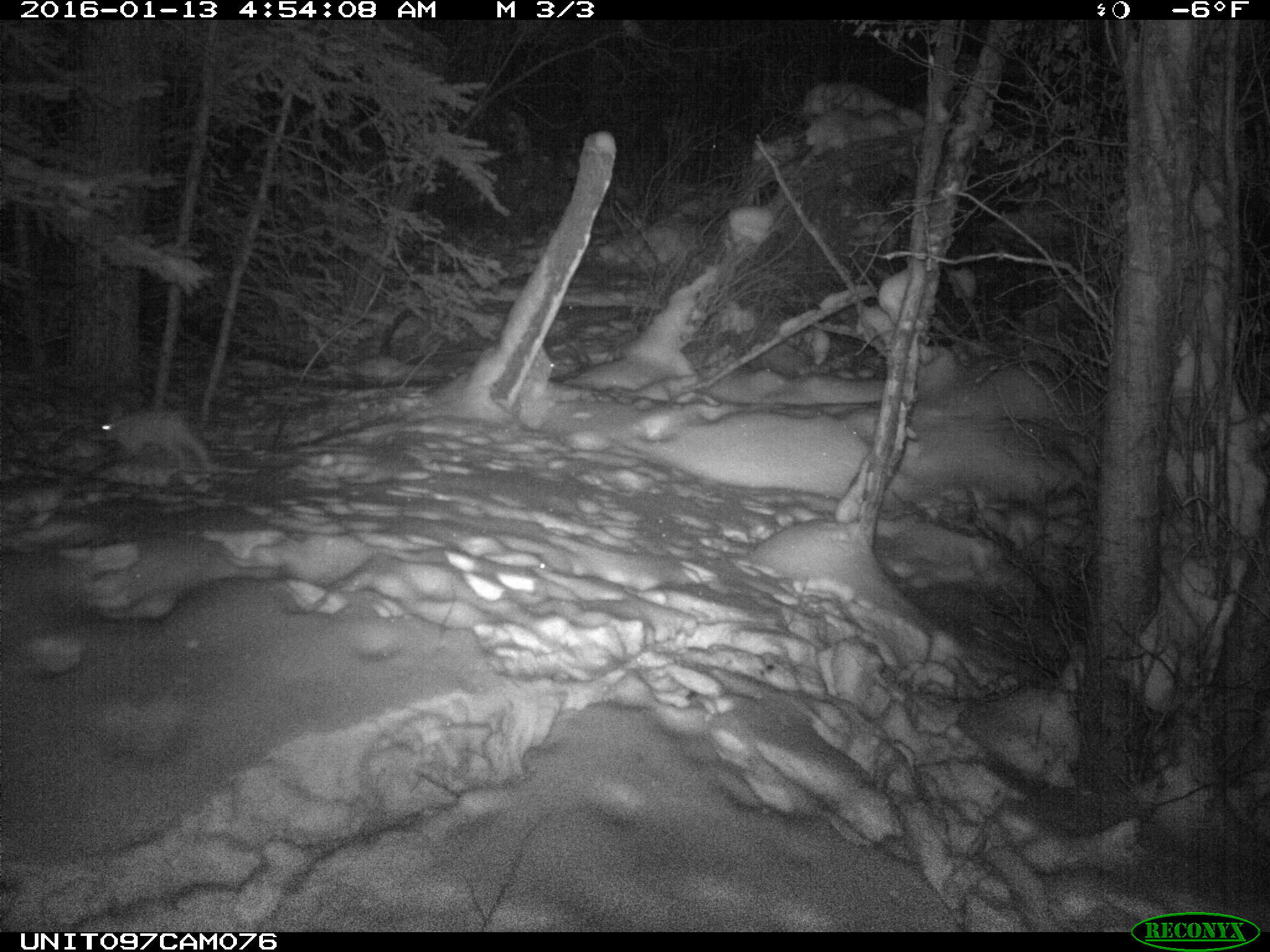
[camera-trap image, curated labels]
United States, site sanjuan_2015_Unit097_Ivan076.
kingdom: Animalia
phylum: Chordata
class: Mammalia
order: Lagomorpha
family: Leporidae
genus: Lepus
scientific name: Lepus americanus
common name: snowshoe hare